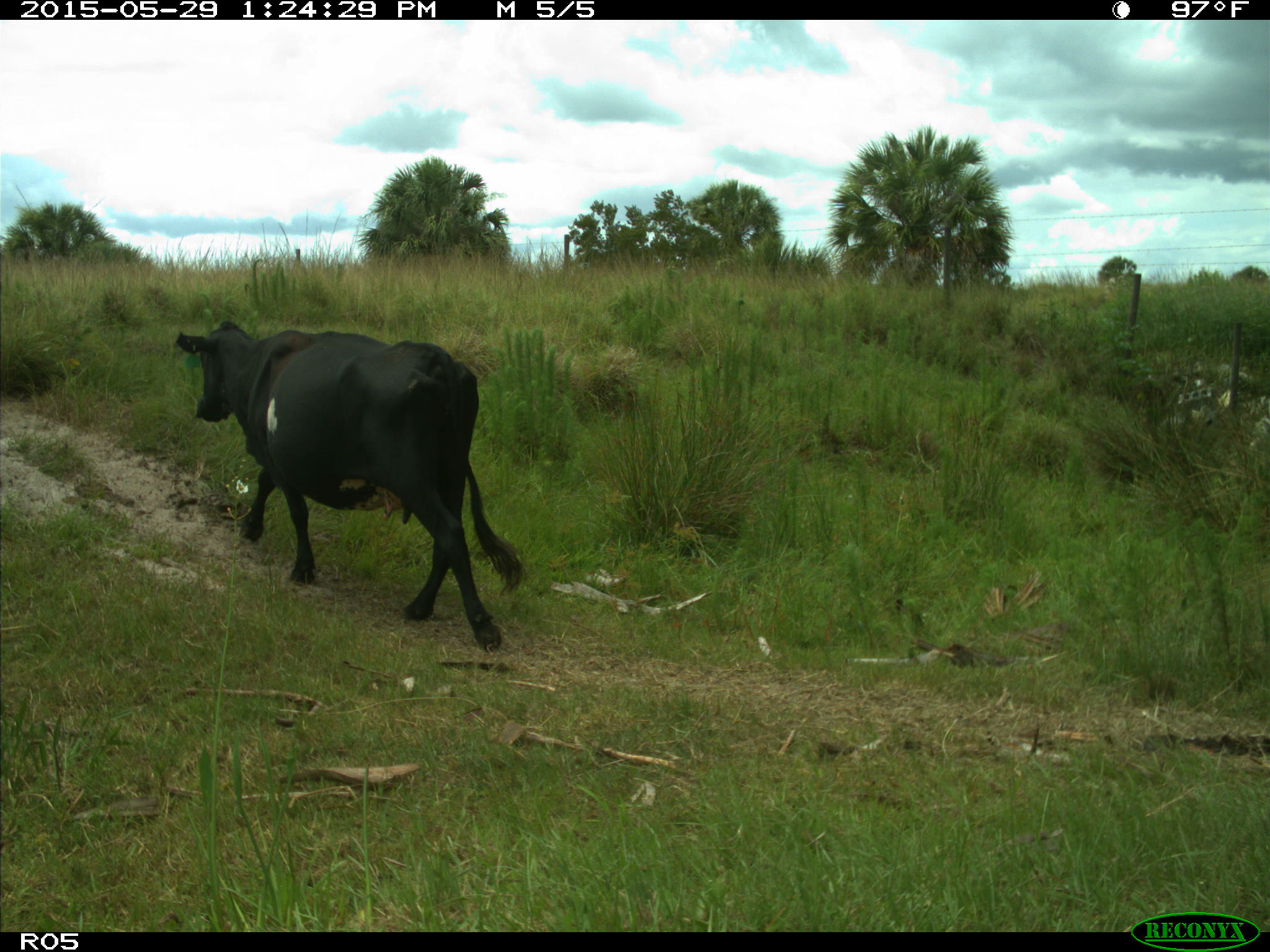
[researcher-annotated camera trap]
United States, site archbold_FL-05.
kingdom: Animalia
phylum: Chordata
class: Mammalia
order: Artiodactyla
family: Bovidae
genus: Bos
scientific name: Bos taurus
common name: domestic cow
Bos taurus (domestic cow).